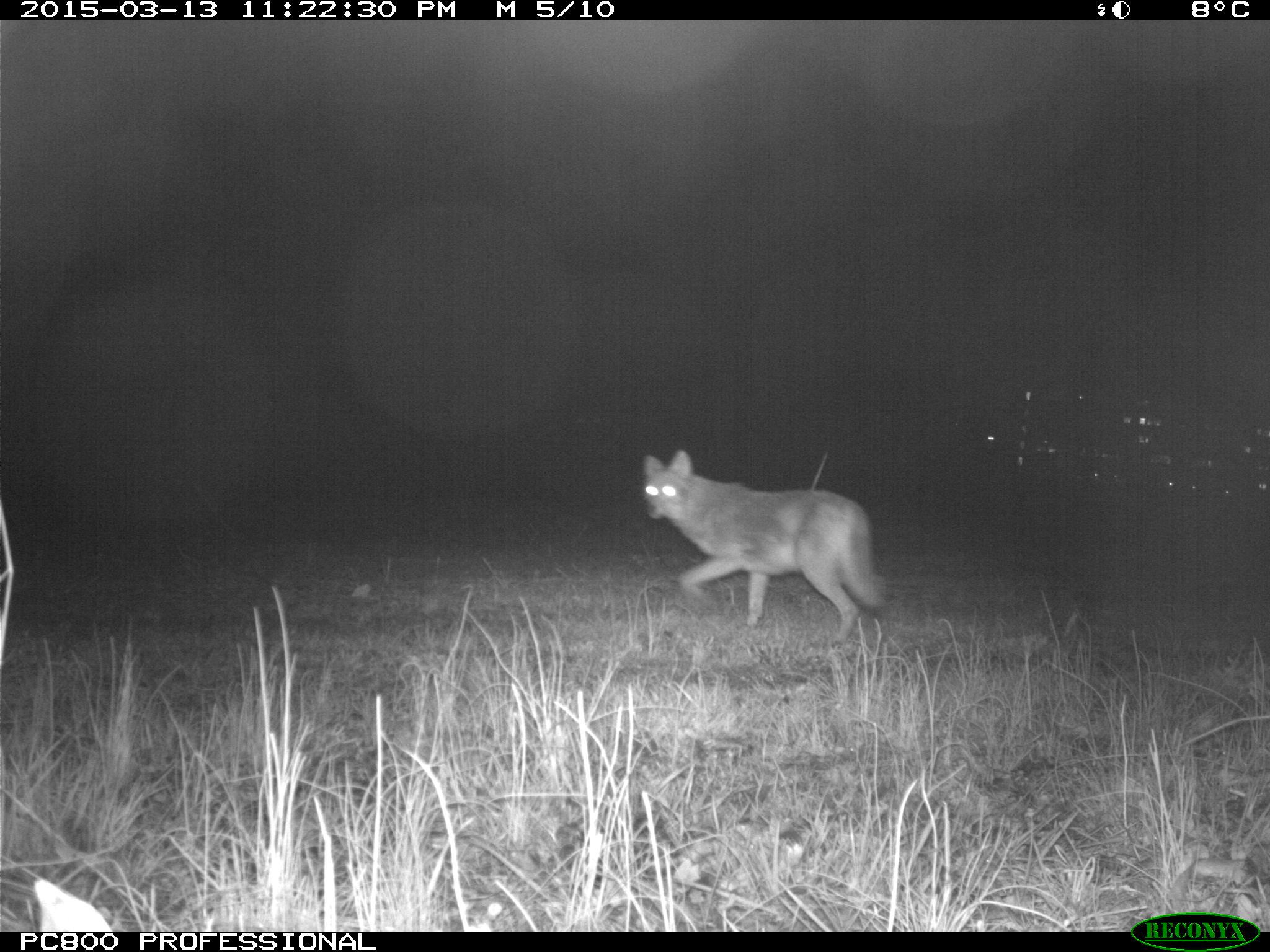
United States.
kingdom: Animalia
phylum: Chordata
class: Mammalia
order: Carnivora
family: Canidae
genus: Canis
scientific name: Canis latrans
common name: coyote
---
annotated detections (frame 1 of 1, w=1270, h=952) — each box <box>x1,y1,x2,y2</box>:
Coyote: <box>631,438,891,658</box>